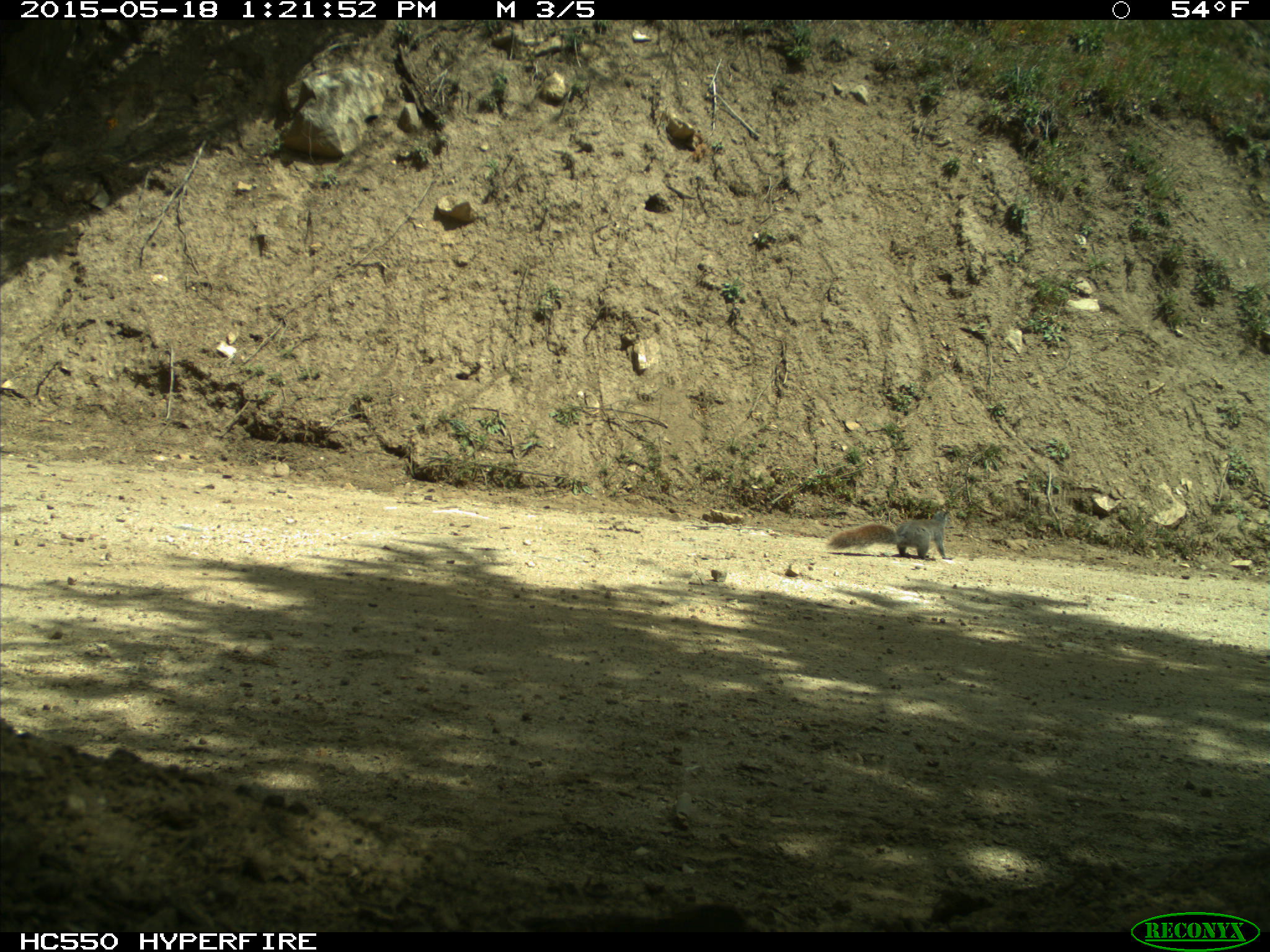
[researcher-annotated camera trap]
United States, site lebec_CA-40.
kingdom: Animalia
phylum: Chordata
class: Mammalia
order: Rodentia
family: Sciuridae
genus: Sciurus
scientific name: Sciurus carolinensis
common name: eastern gray squirrel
Sciurus carolinensis (eastern gray squirrel).